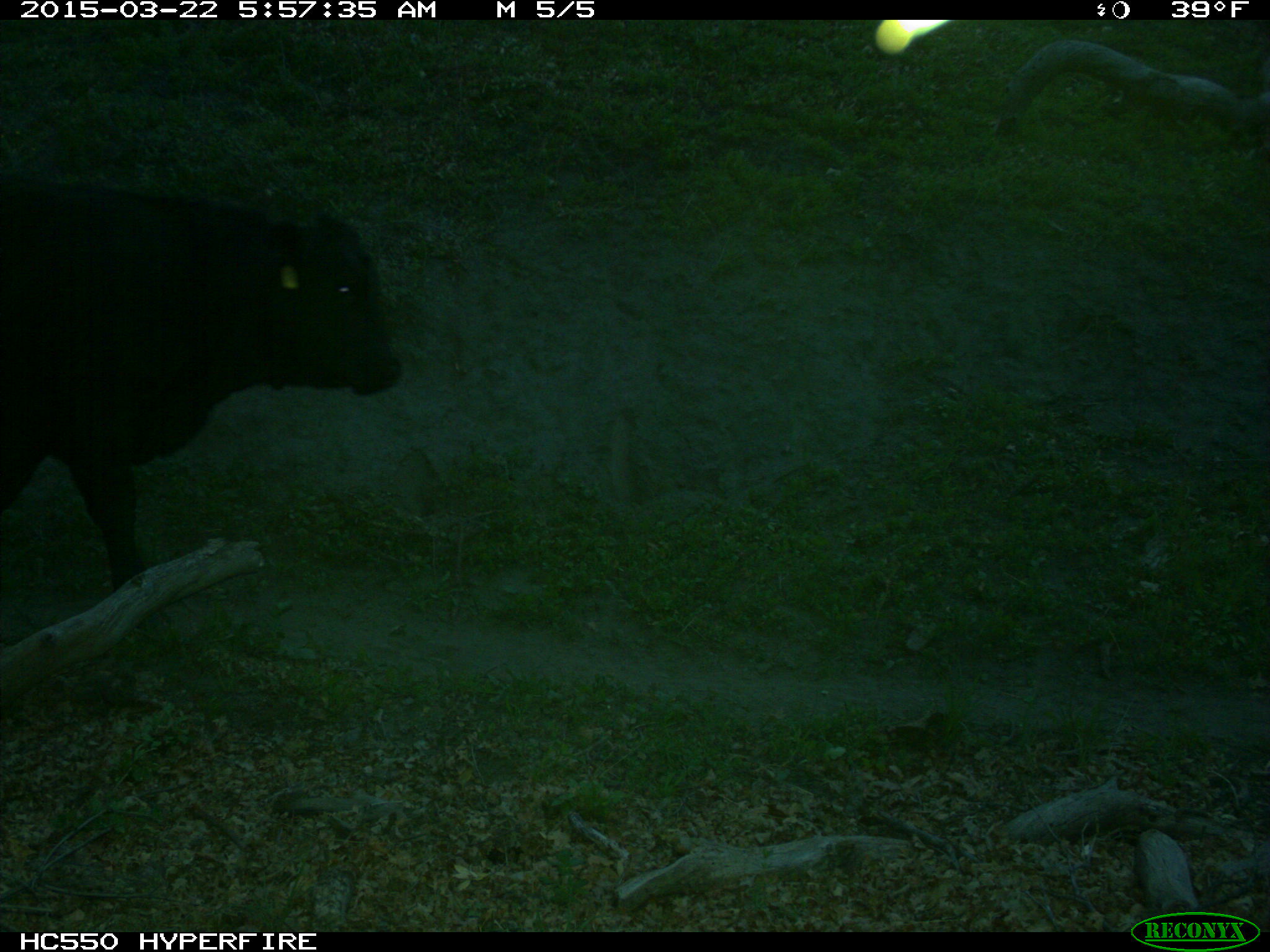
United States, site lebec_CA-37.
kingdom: Animalia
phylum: Chordata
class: Mammalia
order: Artiodactyla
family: Bovidae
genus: Bos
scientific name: Bos taurus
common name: domestic cow